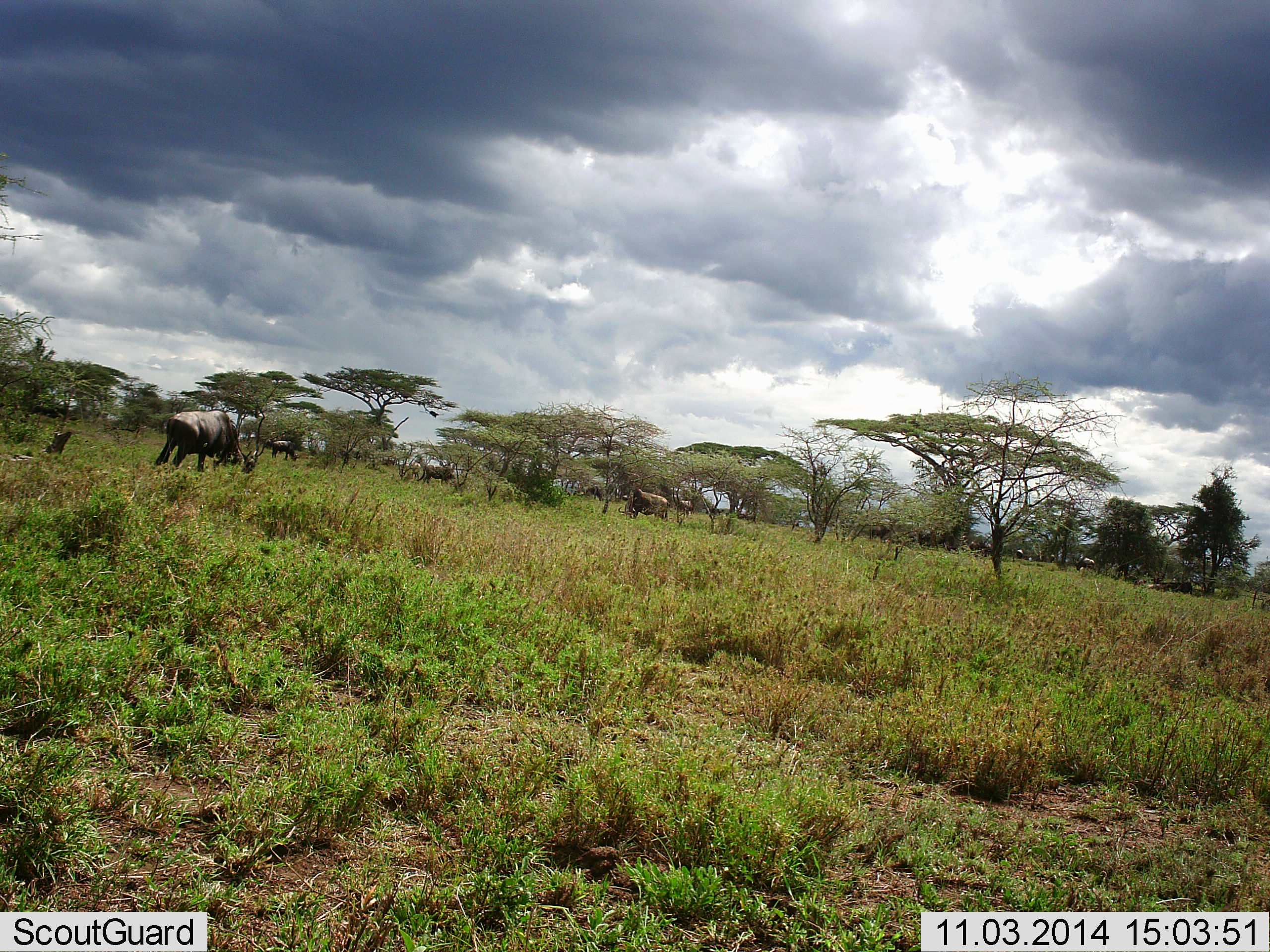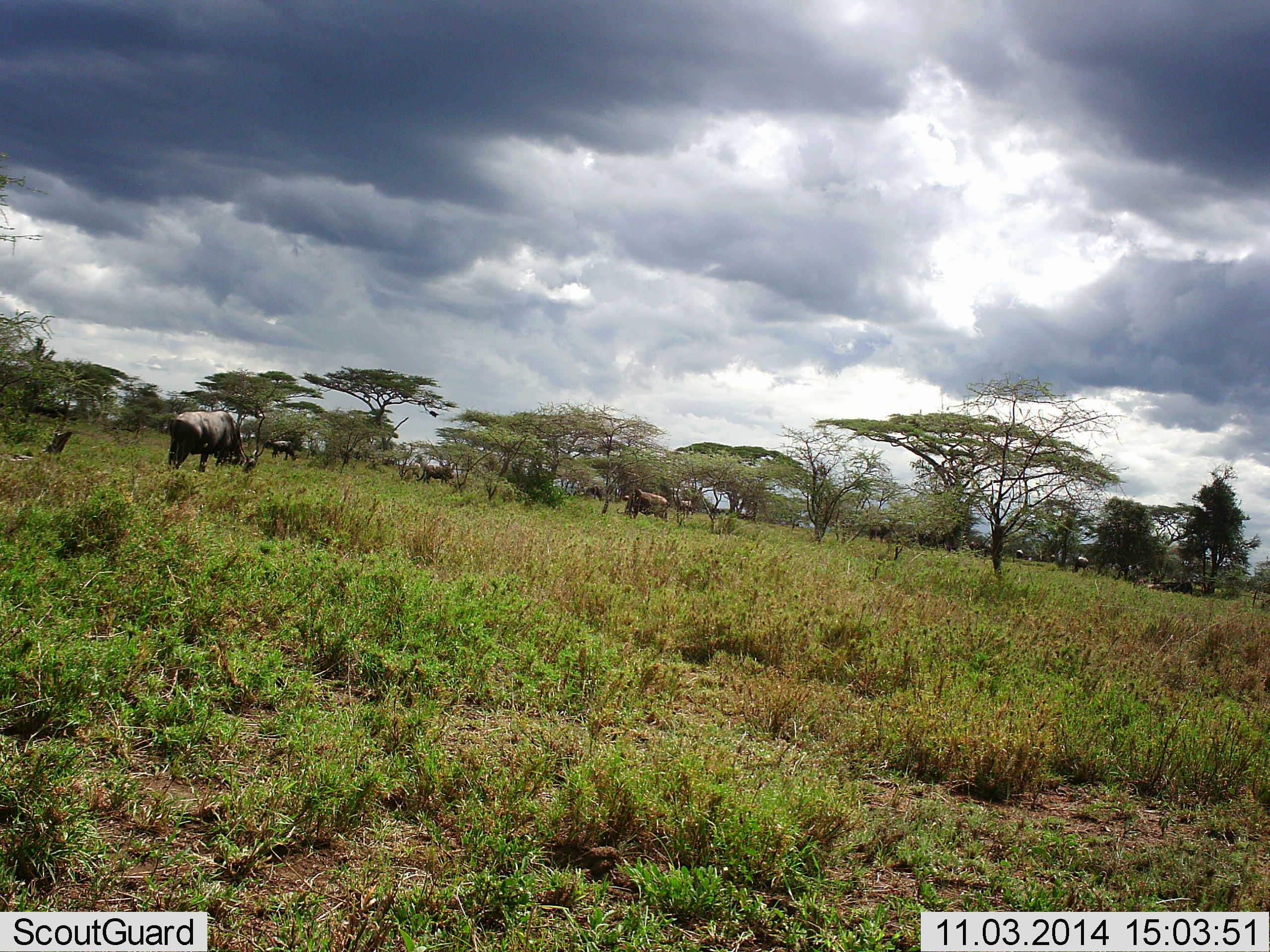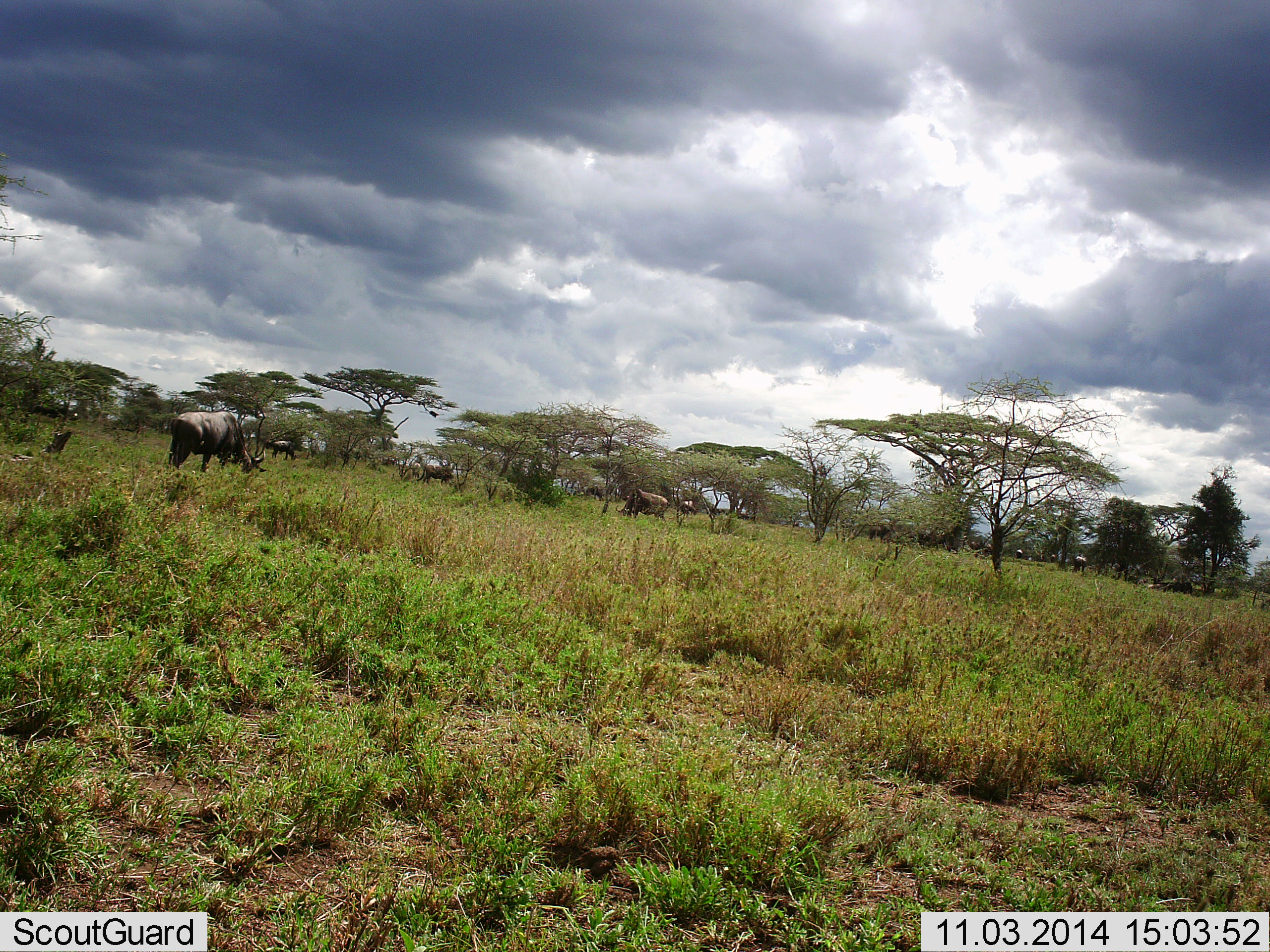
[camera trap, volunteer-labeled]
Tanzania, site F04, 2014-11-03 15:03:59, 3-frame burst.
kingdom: Animalia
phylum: Chordata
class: Mammalia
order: Artiodactyla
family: Bovidae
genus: Connochaetes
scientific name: Connochaetes taurinus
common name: blue wildebeest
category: wildebeest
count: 10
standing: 50%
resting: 30%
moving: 30%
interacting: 0%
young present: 0%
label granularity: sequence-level